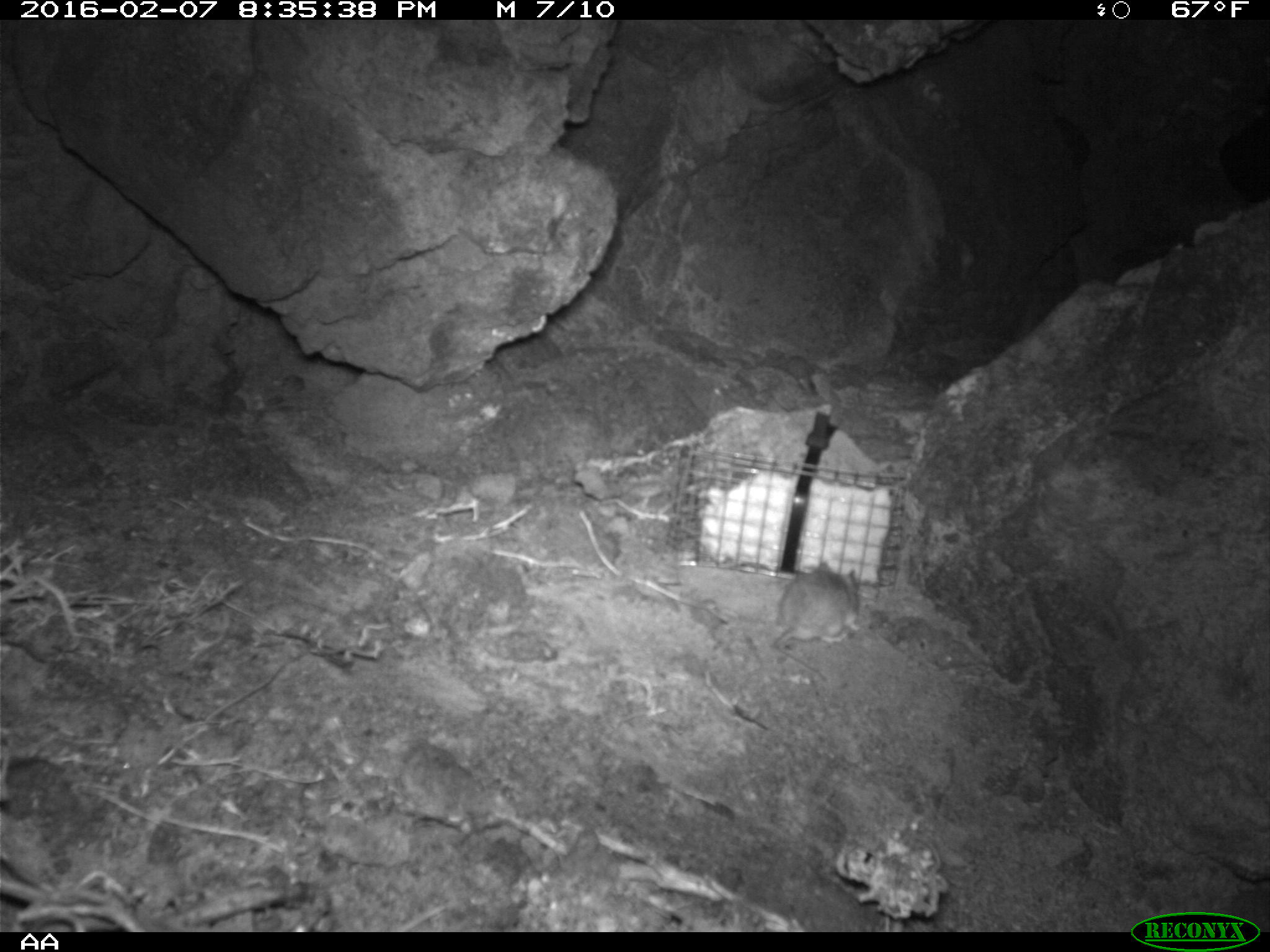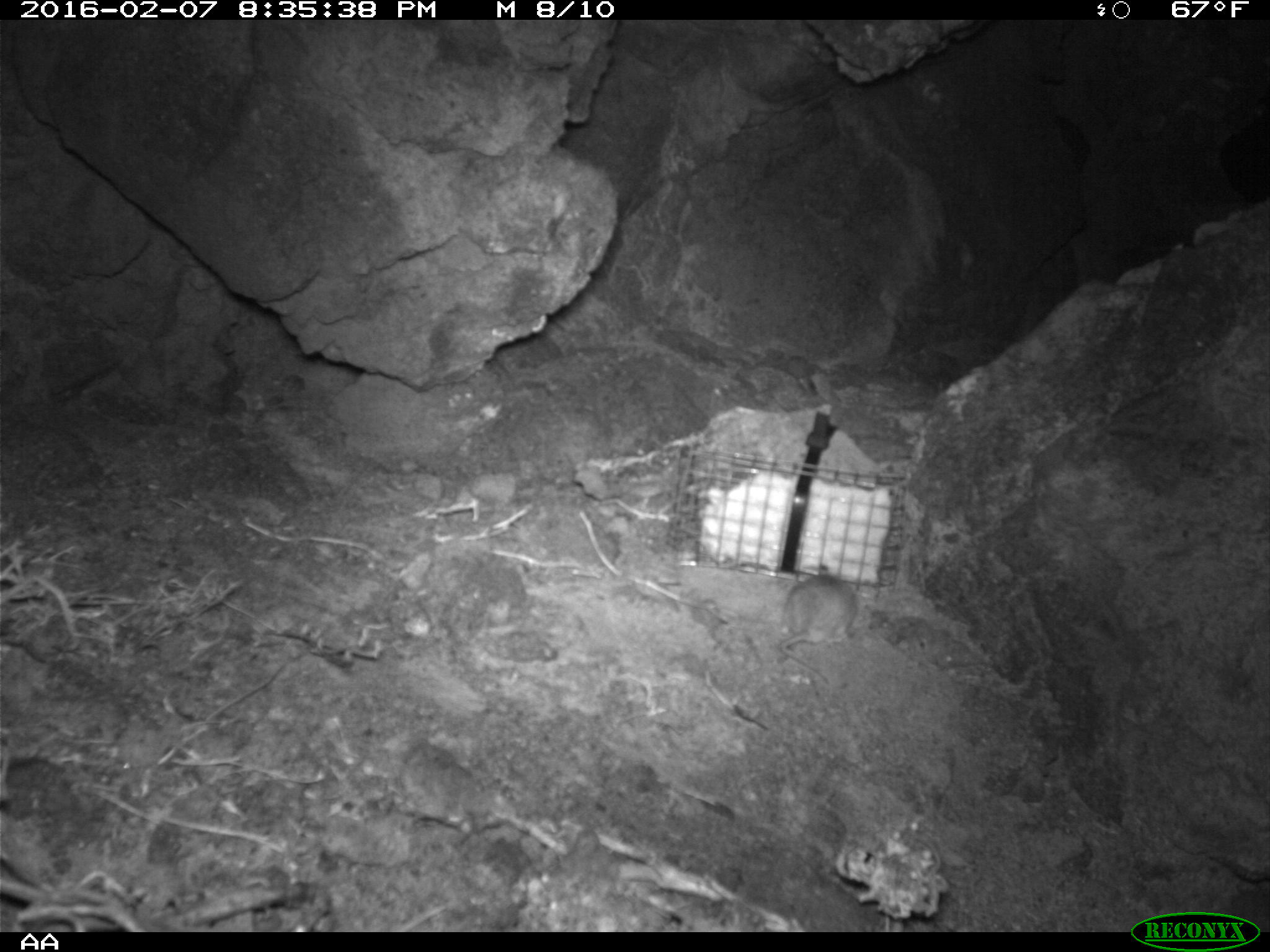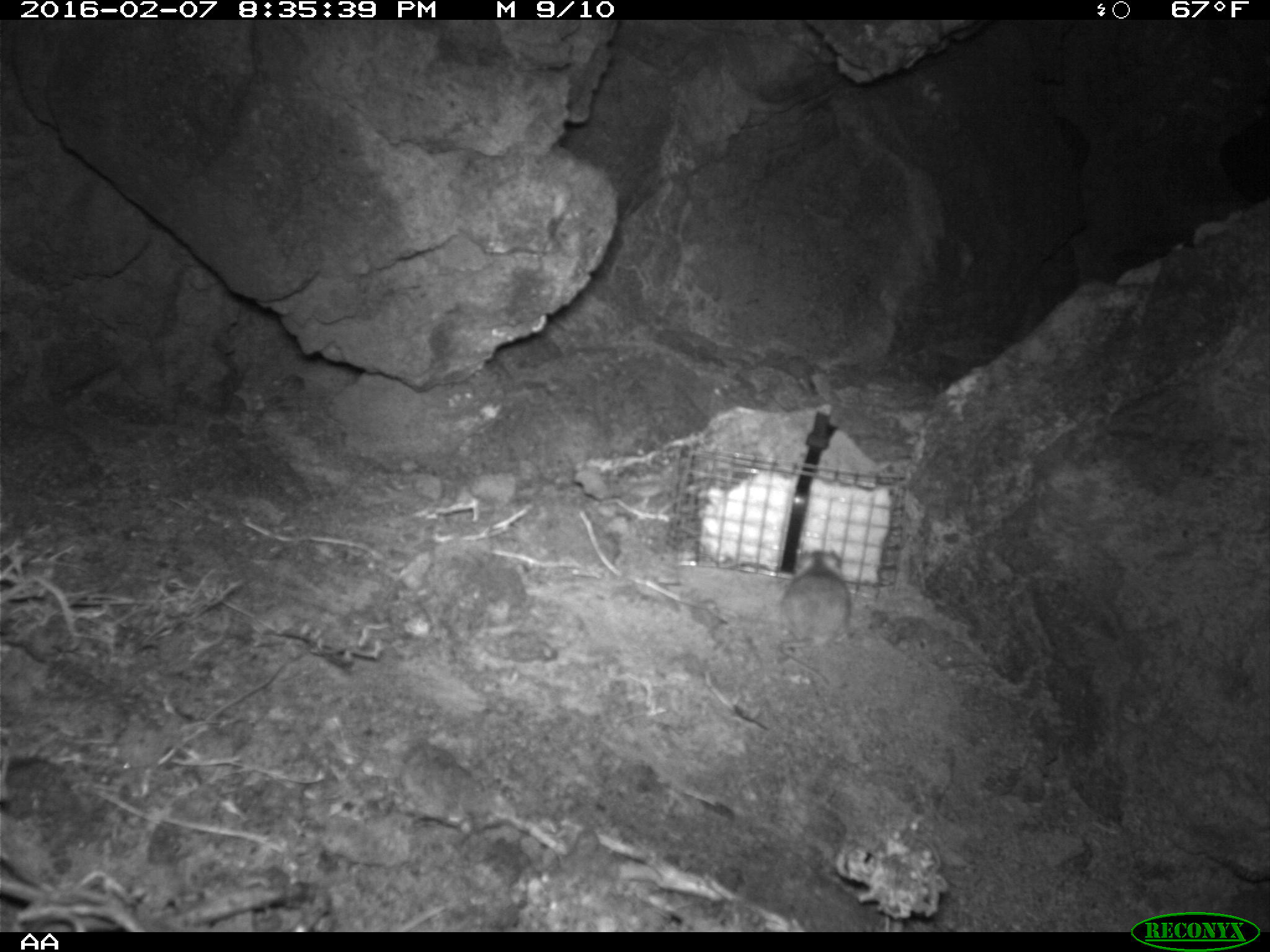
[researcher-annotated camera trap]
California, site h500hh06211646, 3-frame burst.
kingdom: Animalia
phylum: Chordata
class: Mammalia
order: Rodentia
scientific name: Rodentia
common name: rodent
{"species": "rodent (Rodentia)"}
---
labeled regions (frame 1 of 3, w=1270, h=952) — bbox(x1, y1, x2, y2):
rodent: bbox(771, 558, 859, 681)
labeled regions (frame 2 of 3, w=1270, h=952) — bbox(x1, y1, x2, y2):
rodent: bbox(775, 560, 856, 684)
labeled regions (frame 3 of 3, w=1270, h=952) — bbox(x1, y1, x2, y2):
rodent: bbox(776, 549, 854, 685)